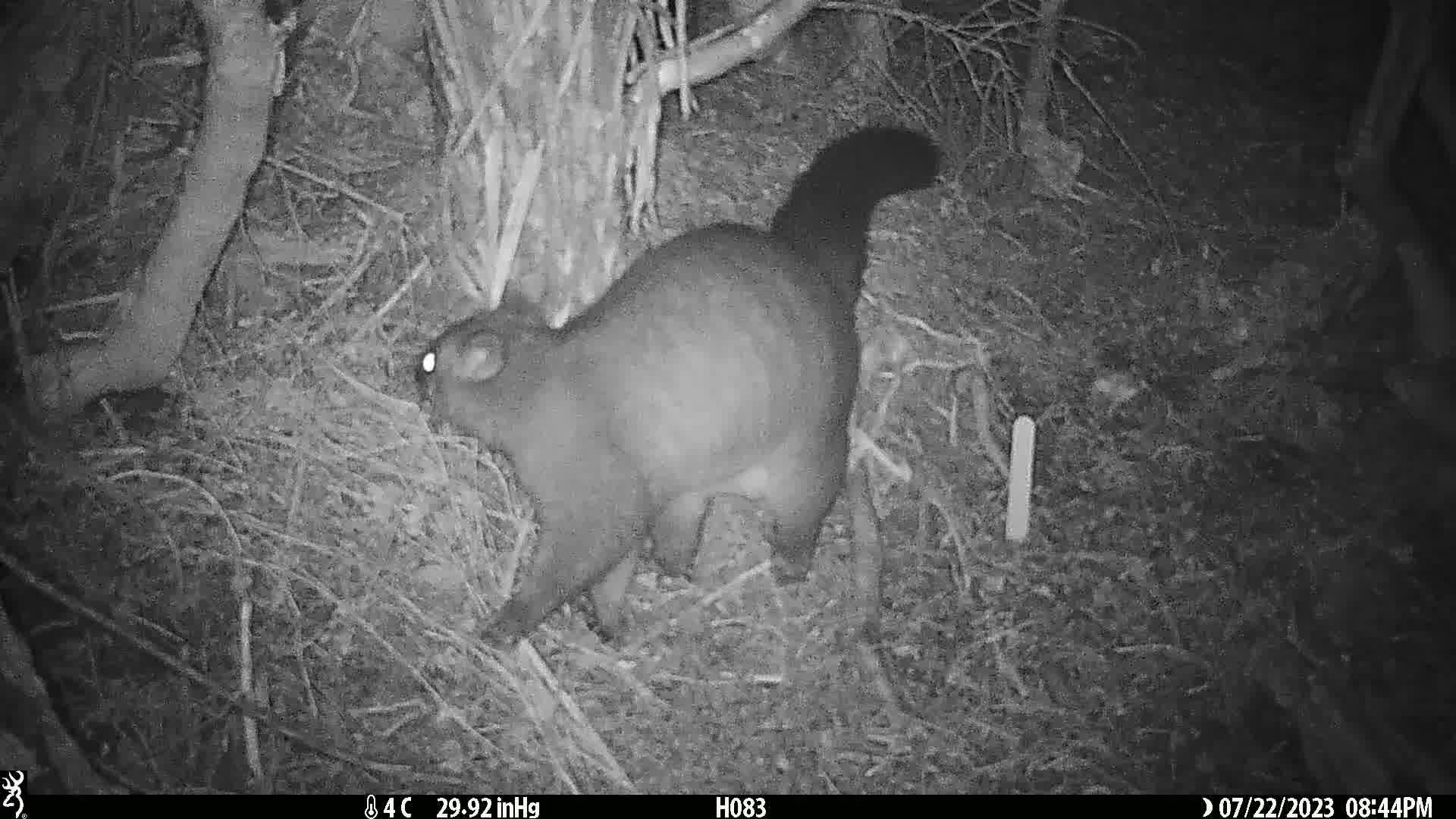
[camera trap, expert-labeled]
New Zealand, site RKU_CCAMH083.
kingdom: Animalia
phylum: Chordata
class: Mammalia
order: Diprotodontia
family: Phalangeridae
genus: Trichosurus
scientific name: Trichosurus vulpecula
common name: common brushtail possum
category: possum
Possum (common brushtail possum) (Trichosurus vulpecula).